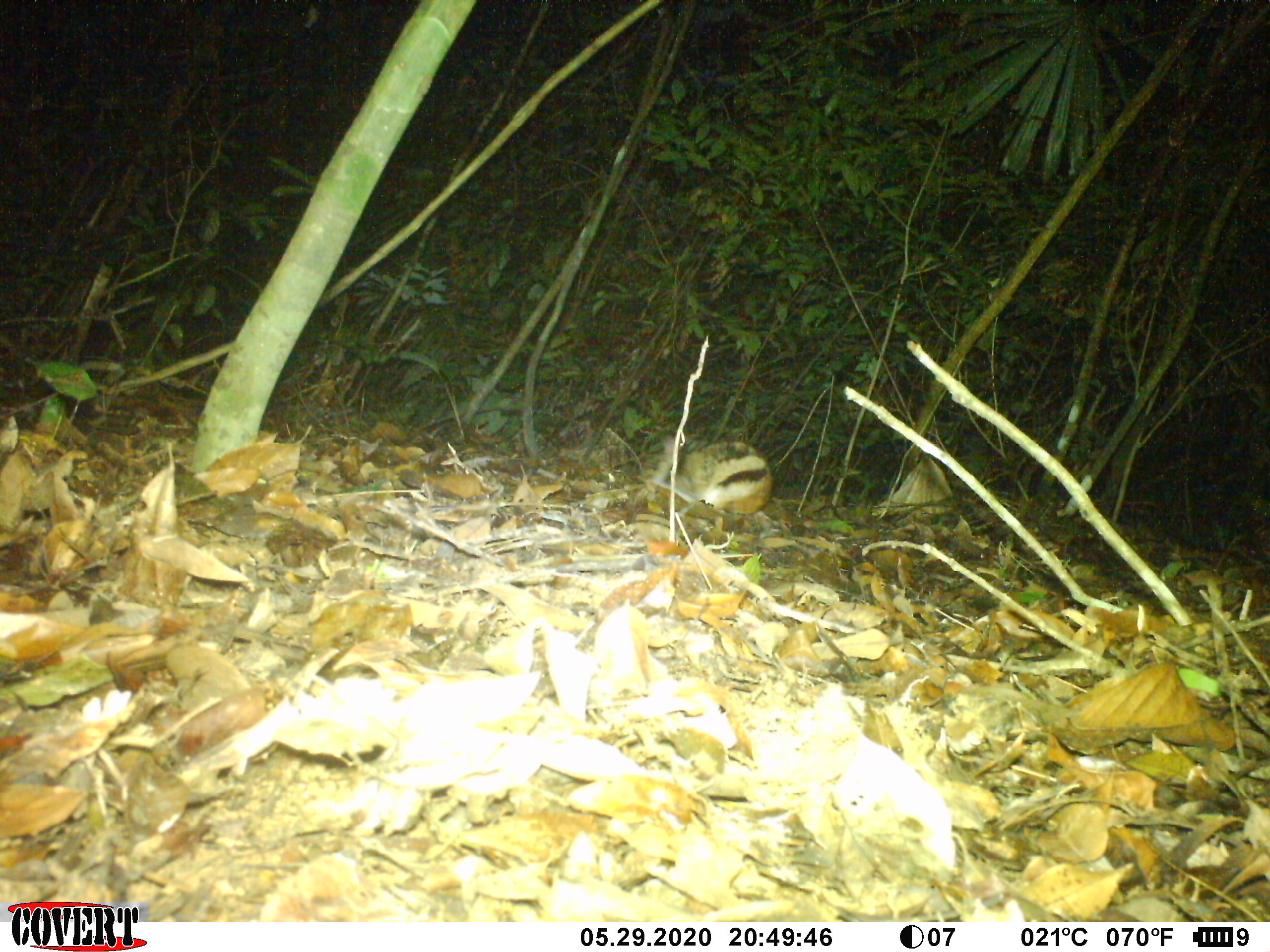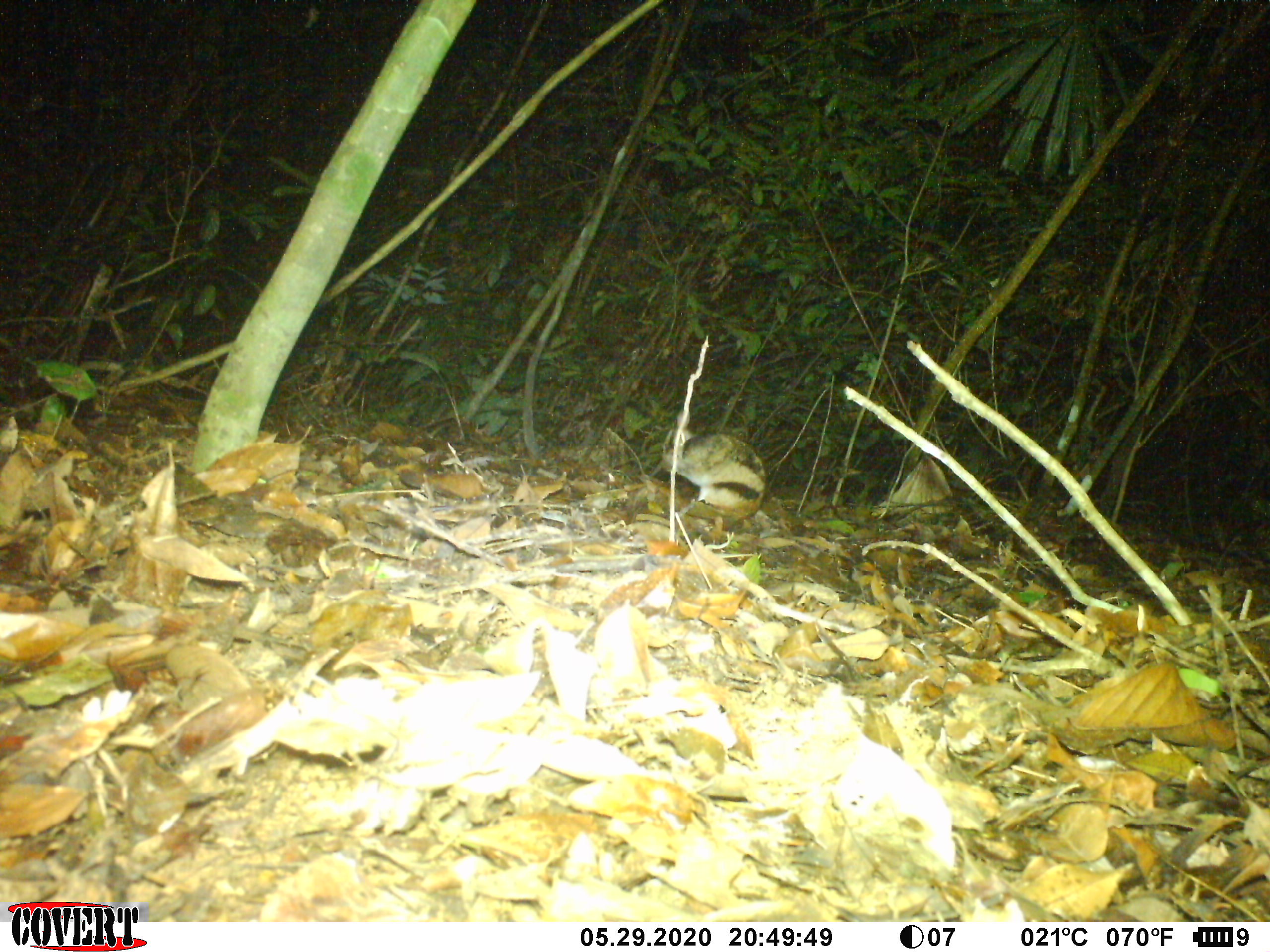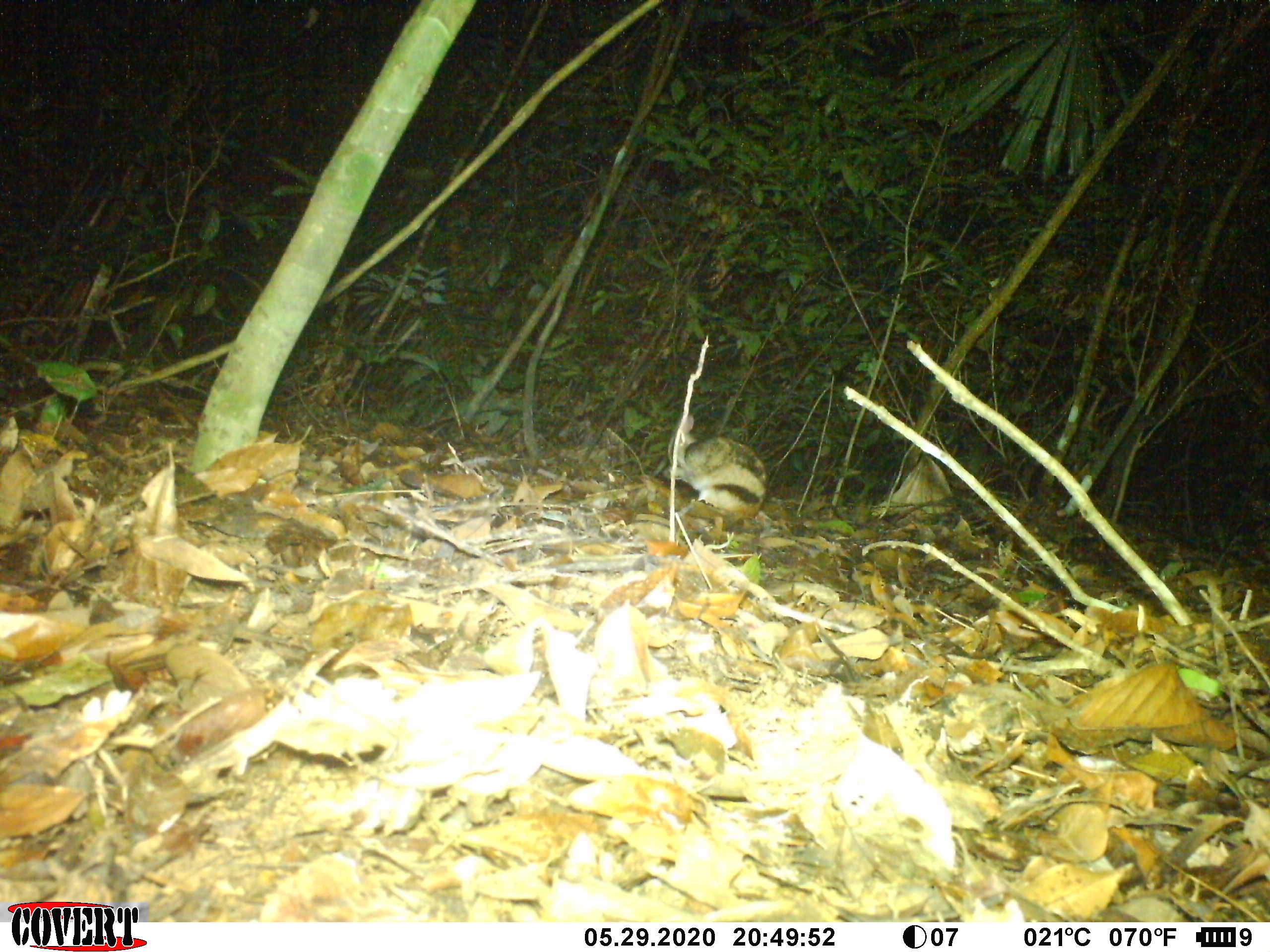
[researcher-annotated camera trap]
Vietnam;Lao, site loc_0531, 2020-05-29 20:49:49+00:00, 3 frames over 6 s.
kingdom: Animalia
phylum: Chordata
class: Mammalia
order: Lagomorpha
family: Leporidae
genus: Nesolagus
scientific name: Nesolagus timminsi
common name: annamite striped rabbit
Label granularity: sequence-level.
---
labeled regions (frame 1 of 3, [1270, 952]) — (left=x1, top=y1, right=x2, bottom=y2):
annamite striped rabbit: (left=625, top=432, right=774, bottom=526)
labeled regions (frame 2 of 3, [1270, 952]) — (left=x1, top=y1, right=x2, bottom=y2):
annamite striped rabbit: (left=660, top=432, right=767, bottom=534)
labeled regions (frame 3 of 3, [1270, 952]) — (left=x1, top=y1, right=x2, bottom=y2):
annamite striped rabbit: (left=660, top=413, right=769, bottom=524)